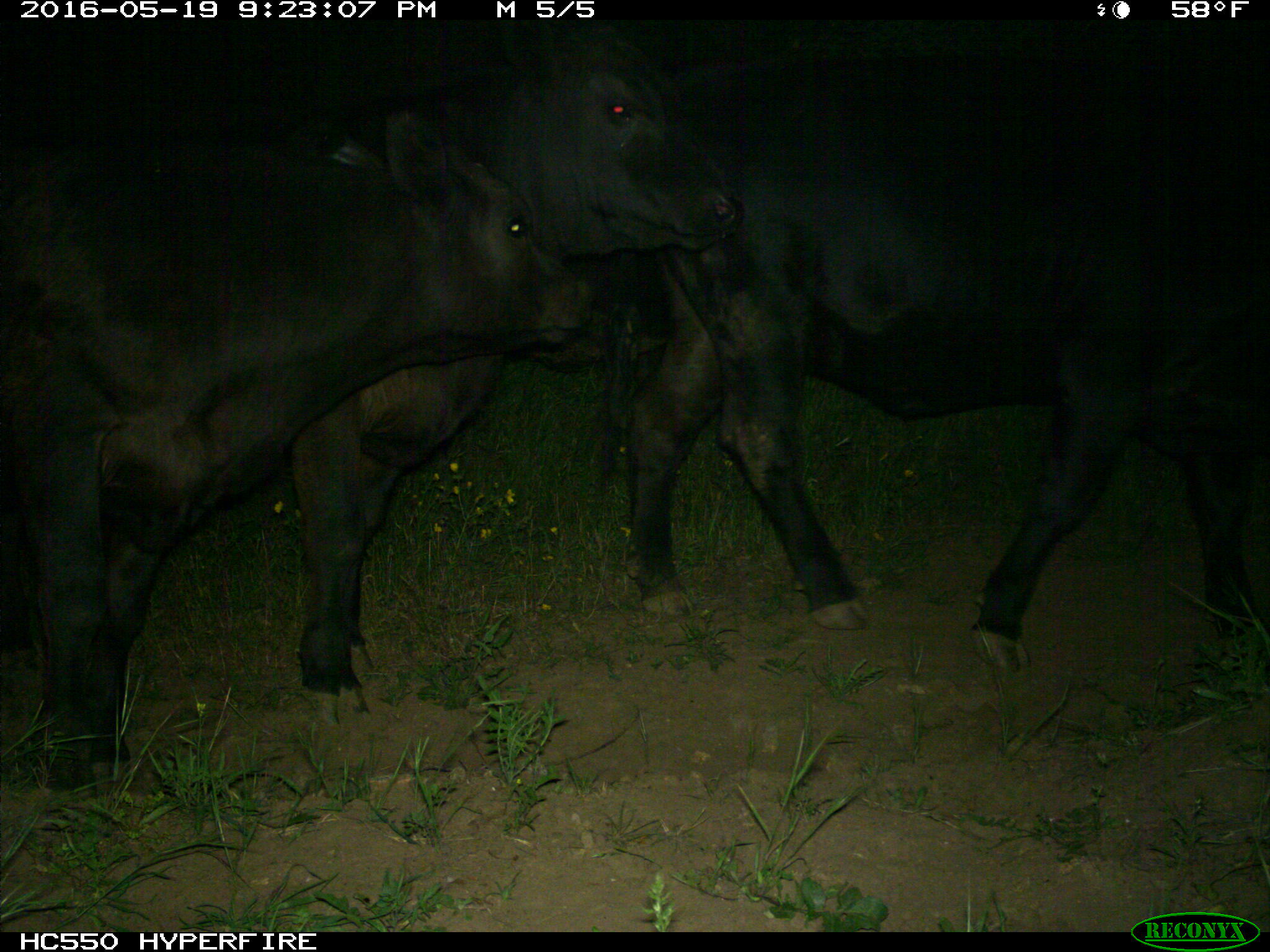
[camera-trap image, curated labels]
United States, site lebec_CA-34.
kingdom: Animalia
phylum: Chordata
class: Mammalia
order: Artiodactyla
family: Bovidae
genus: Bos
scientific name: Bos taurus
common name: domestic cow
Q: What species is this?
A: Bos taurus (domestic cow).